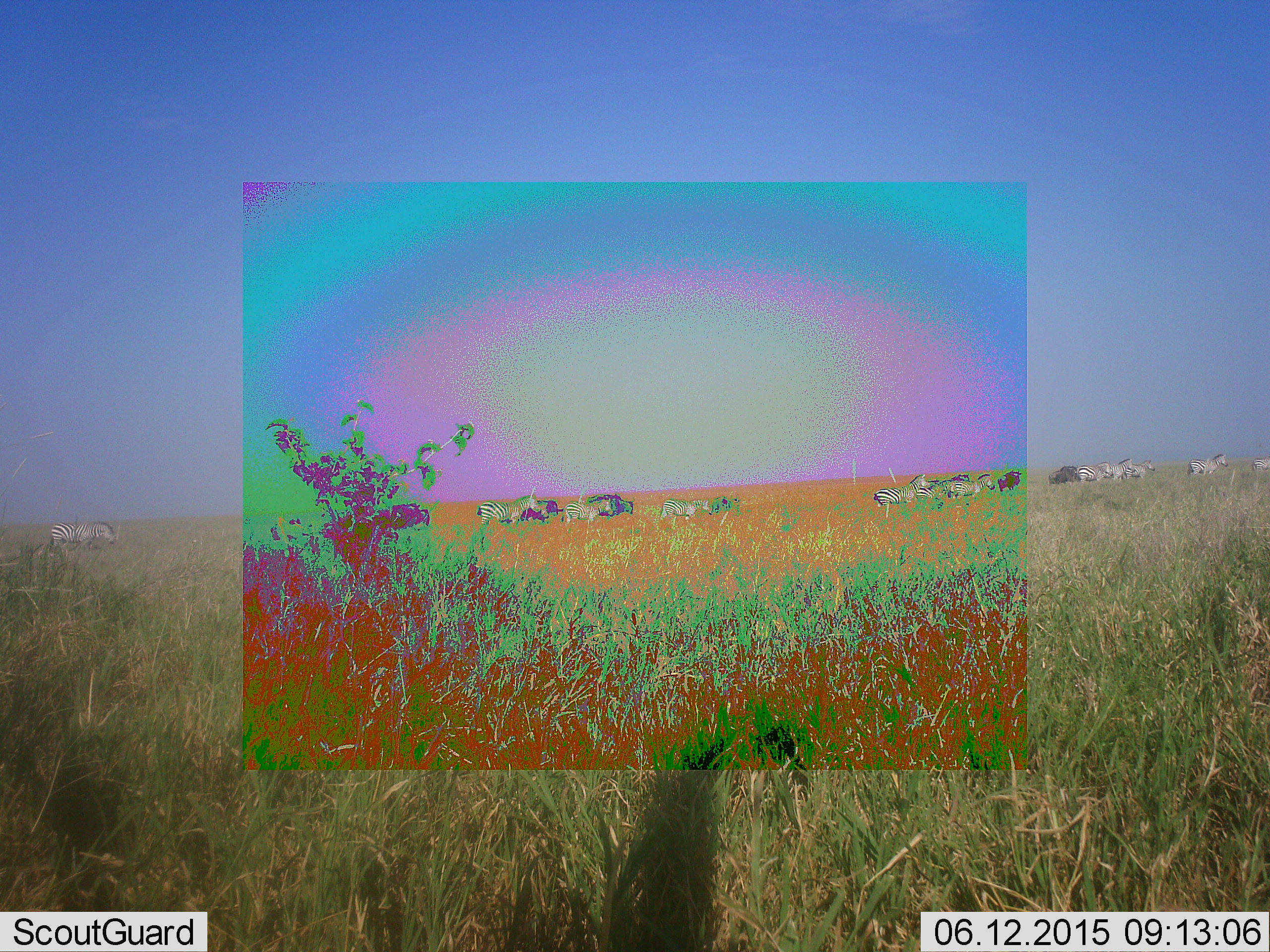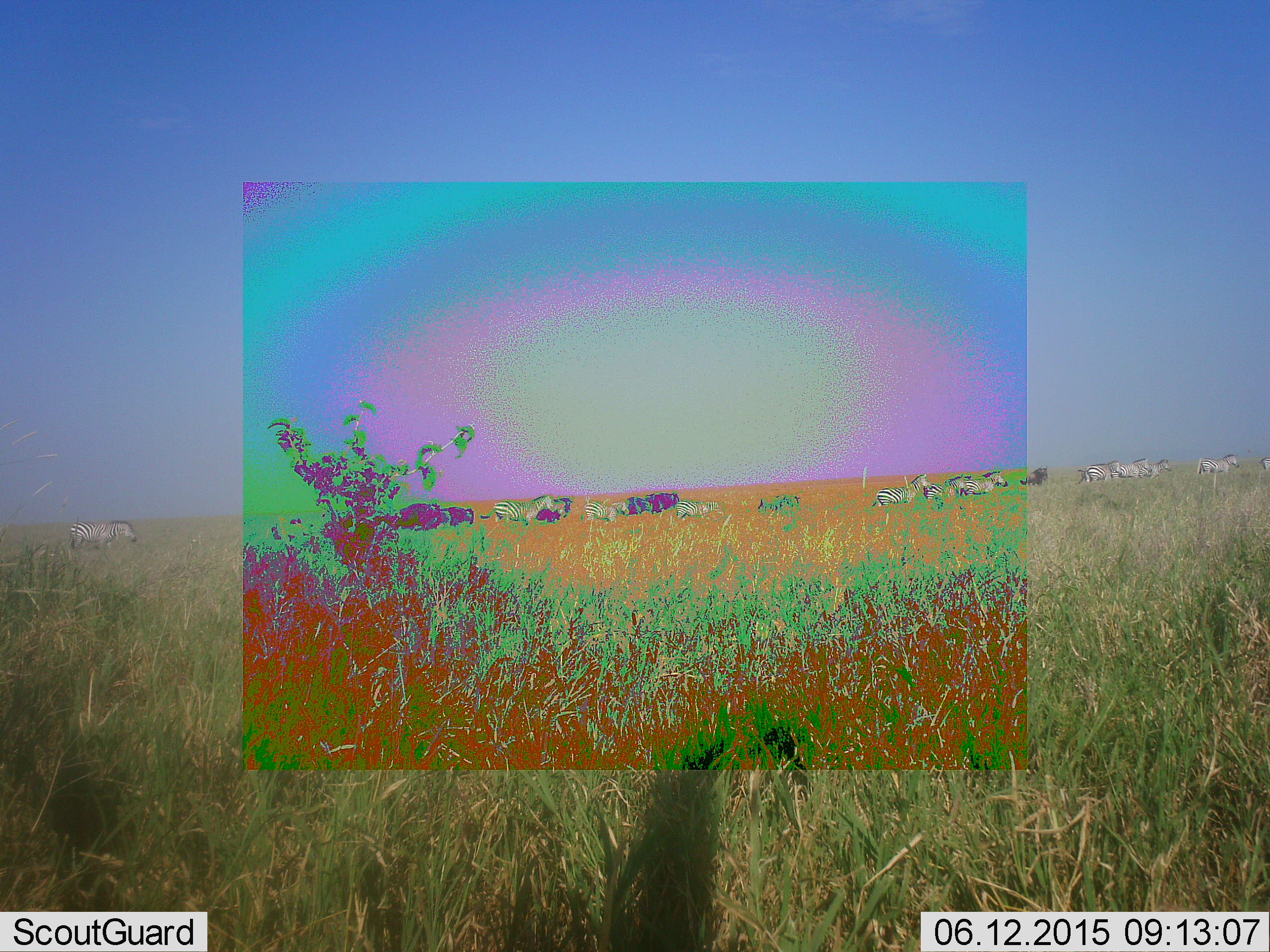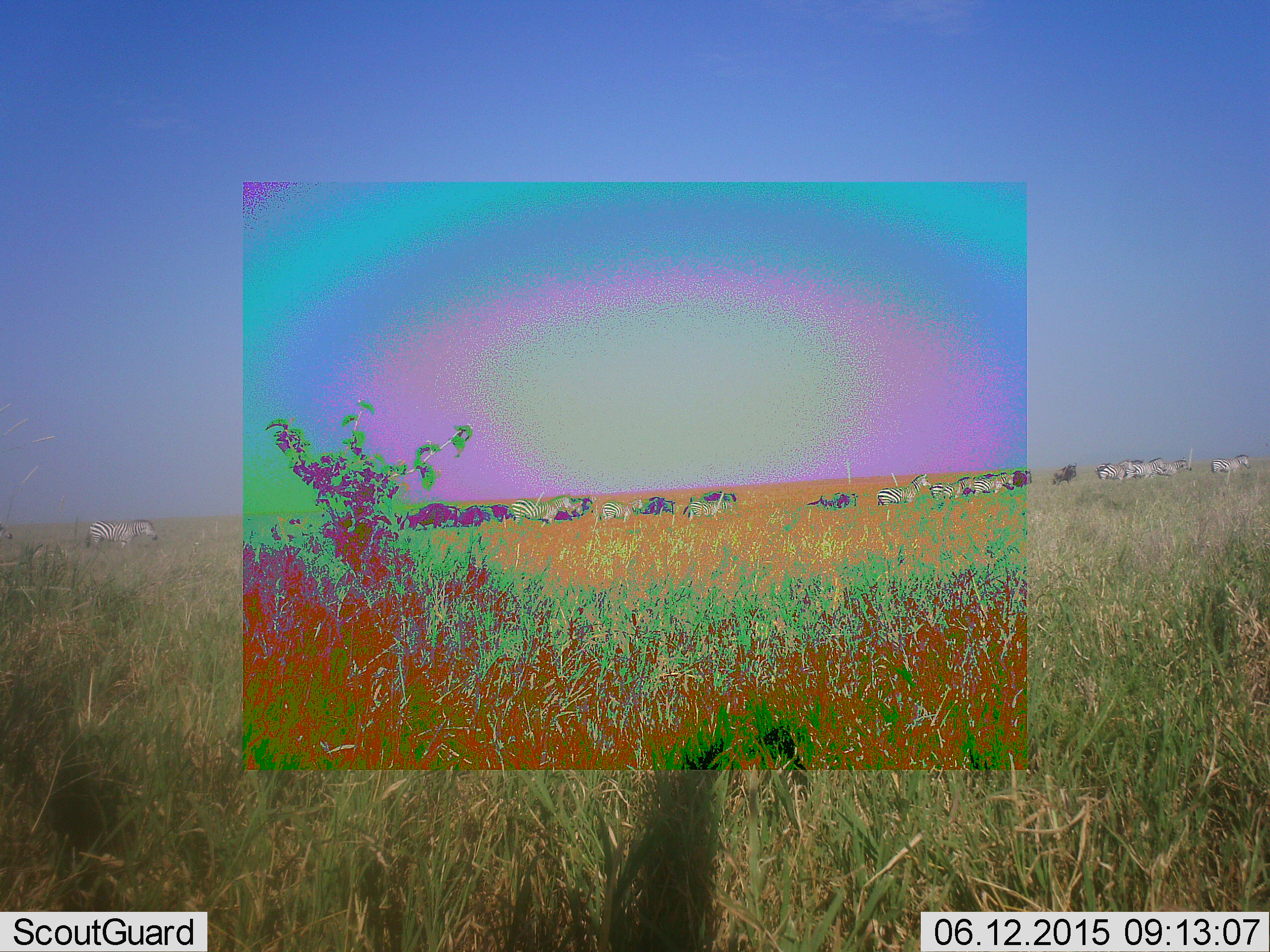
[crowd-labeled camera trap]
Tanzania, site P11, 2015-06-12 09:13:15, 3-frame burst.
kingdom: Animalia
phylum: Chordata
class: Mammalia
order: Artiodactyla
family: Bovidae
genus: Connochaetes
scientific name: Connochaetes taurinus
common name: blue wildebeest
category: wildebeest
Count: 5.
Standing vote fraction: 10%.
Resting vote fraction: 10%.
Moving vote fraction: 90%.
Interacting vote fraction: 0%.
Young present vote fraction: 0%.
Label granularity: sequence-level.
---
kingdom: Animalia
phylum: Chordata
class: Mammalia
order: Perissodactyla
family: Equidae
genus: Equus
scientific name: Equus quagga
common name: plains zebra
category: zebra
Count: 11-50.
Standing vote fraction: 21%.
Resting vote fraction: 0%.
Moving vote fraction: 100%.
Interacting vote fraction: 5%.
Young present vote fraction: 11%.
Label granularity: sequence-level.